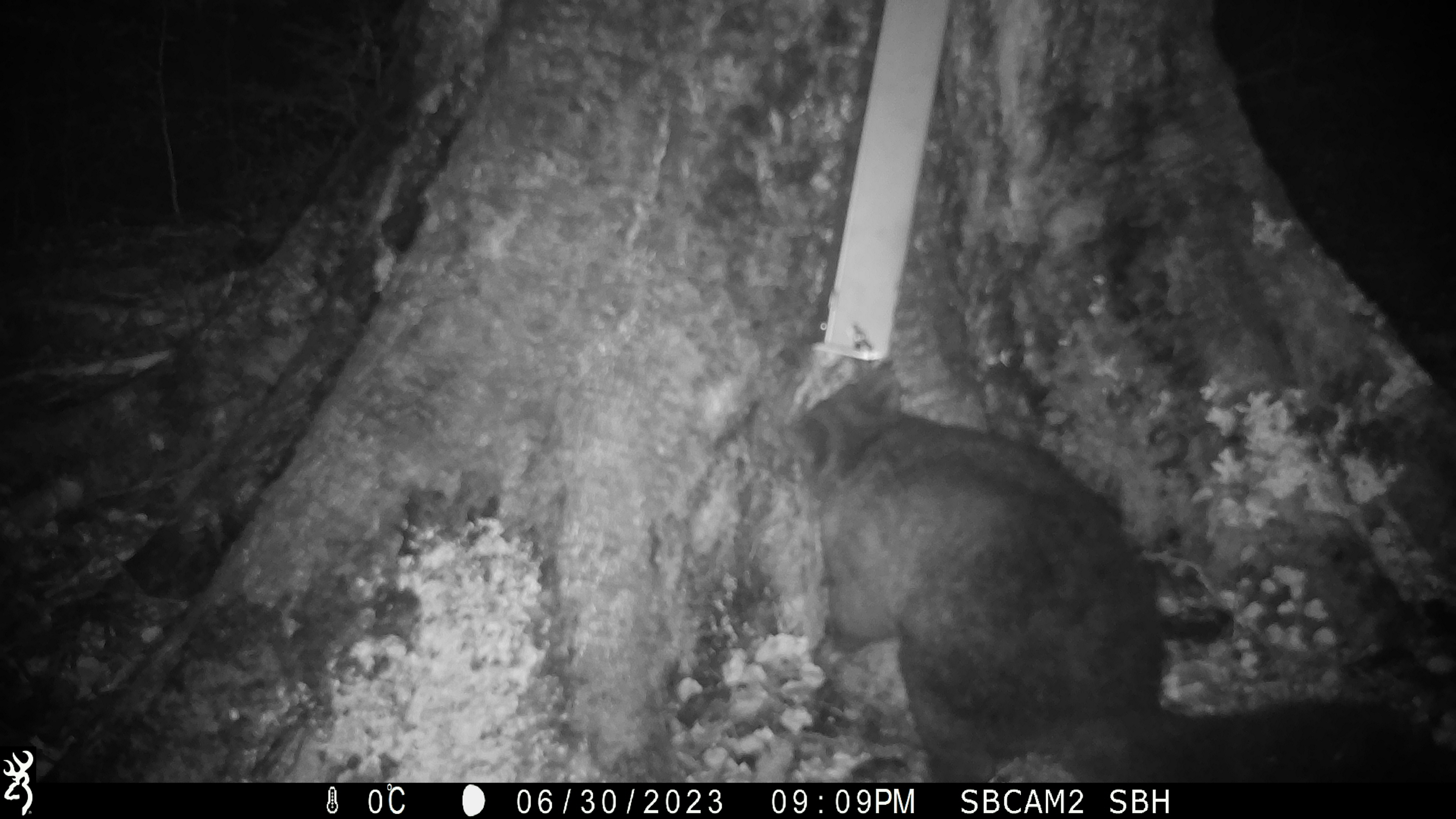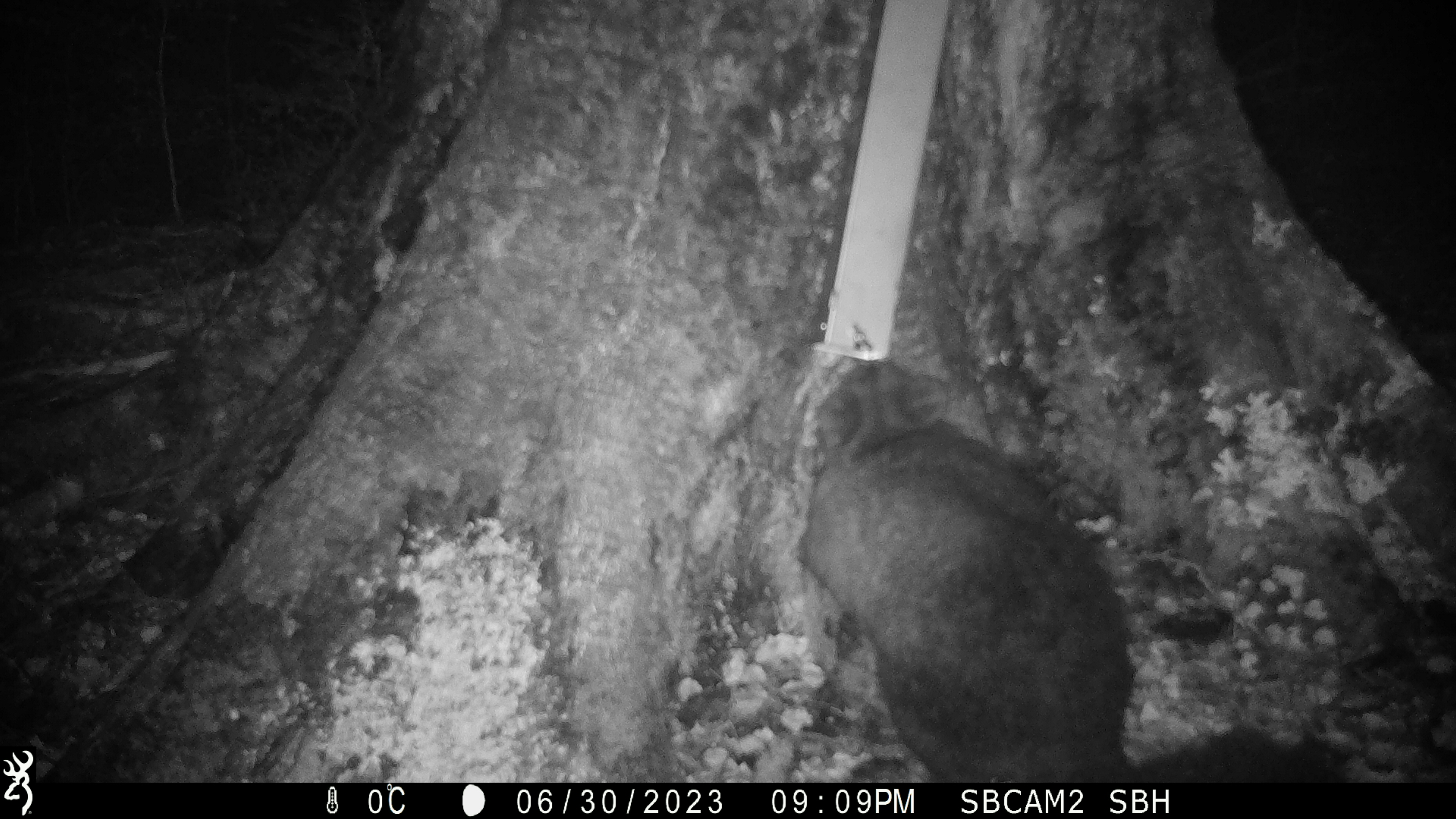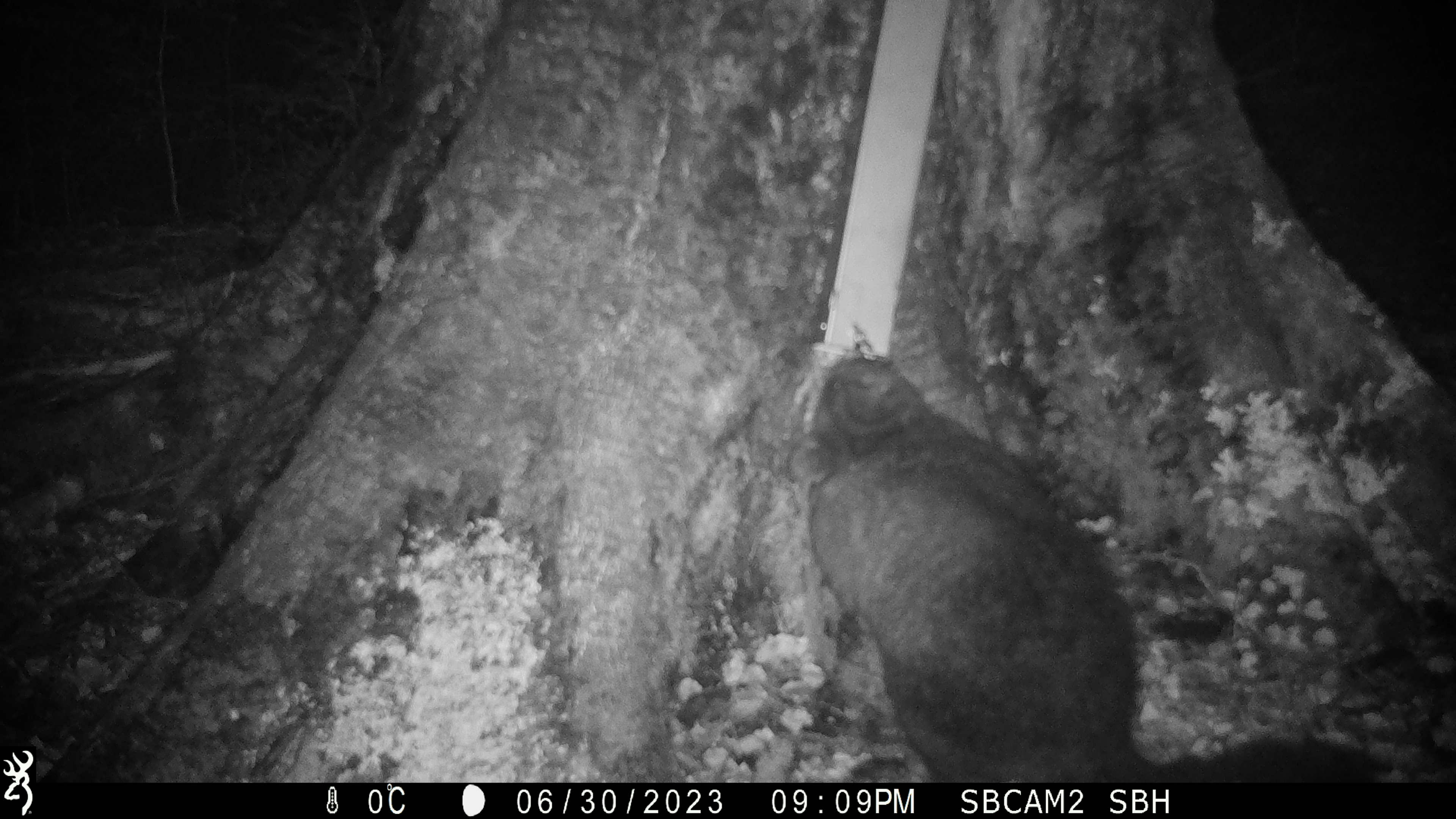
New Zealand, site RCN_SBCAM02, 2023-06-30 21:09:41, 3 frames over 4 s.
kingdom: Animalia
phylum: Chordata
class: Mammalia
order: Diprotodontia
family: Phalangeridae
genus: Trichosurus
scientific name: Trichosurus vulpecula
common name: common brushtail possum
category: possum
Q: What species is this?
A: Possum (common brushtail possum) (Trichosurus vulpecula).